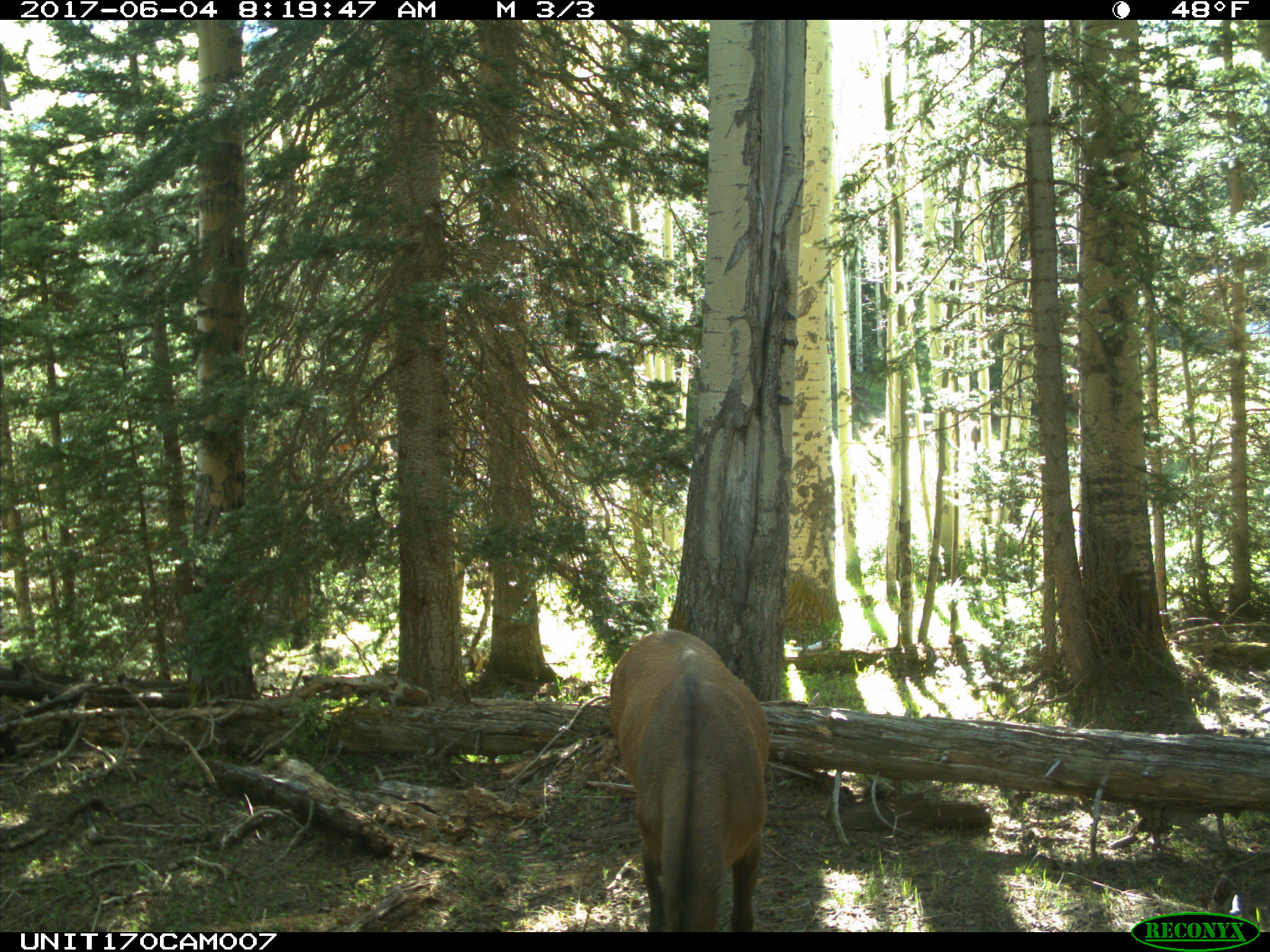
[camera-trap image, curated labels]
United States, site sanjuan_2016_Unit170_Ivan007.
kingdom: Animalia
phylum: Chordata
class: Mammalia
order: Artiodactyla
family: Cervidae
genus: Cervus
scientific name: Cervus elaphus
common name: red deer